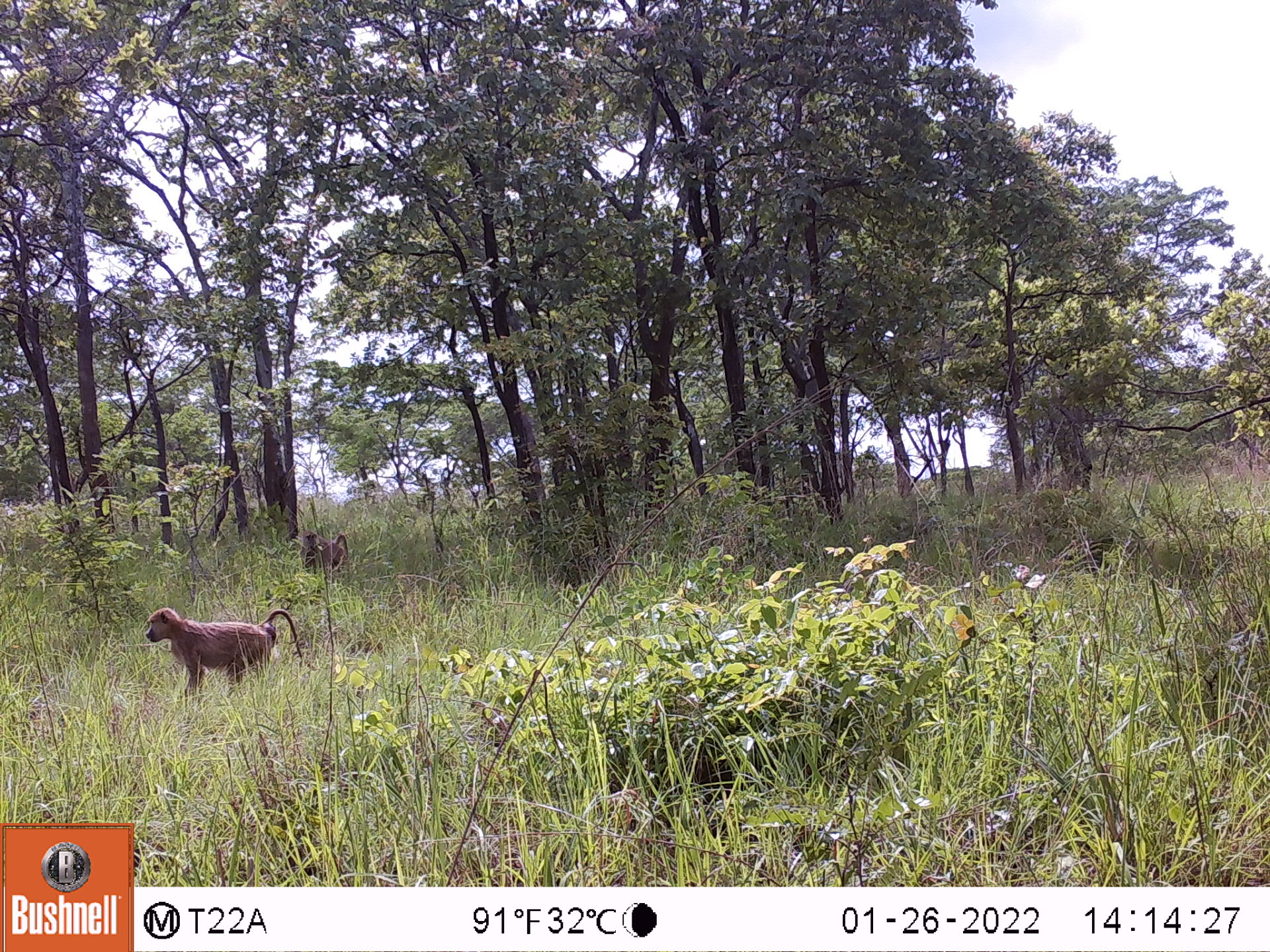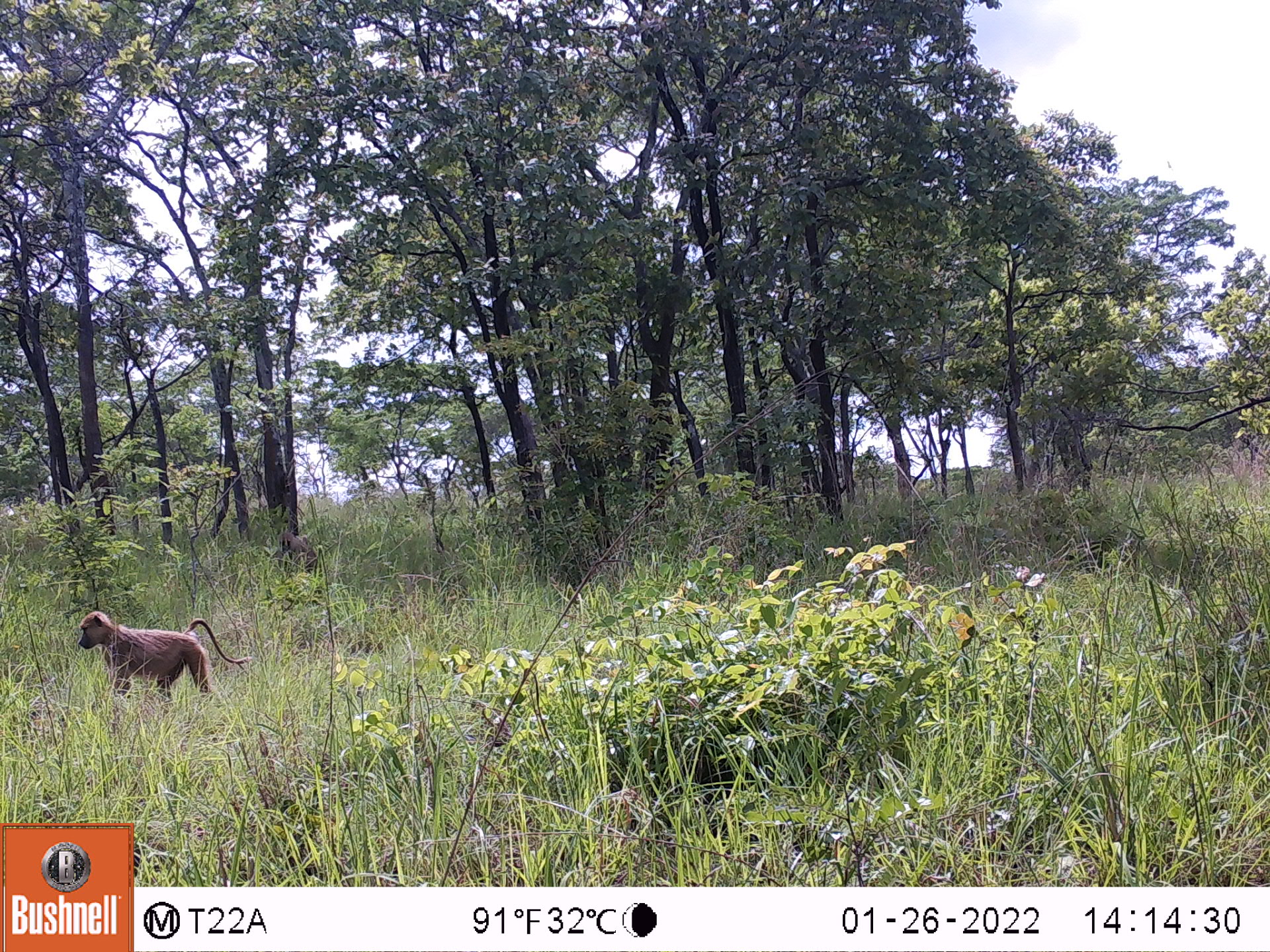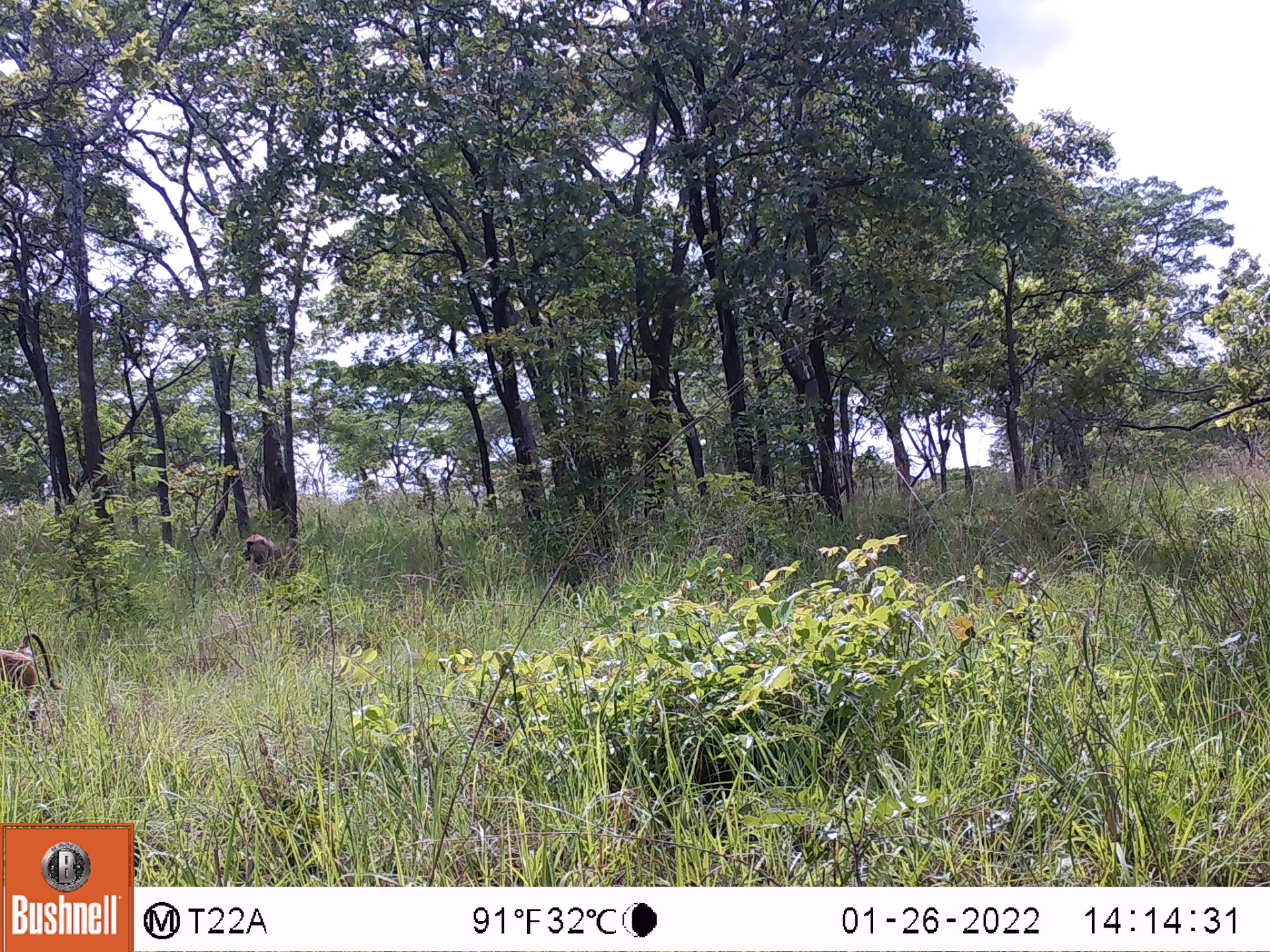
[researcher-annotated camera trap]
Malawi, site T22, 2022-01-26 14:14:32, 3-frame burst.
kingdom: Animalia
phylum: Chordata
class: Mammalia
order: Primates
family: Cercopithecidae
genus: Papio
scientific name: Papio cynocephalus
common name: yellow baboon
Yellow baboon (Papio cynocephalus), count 2.